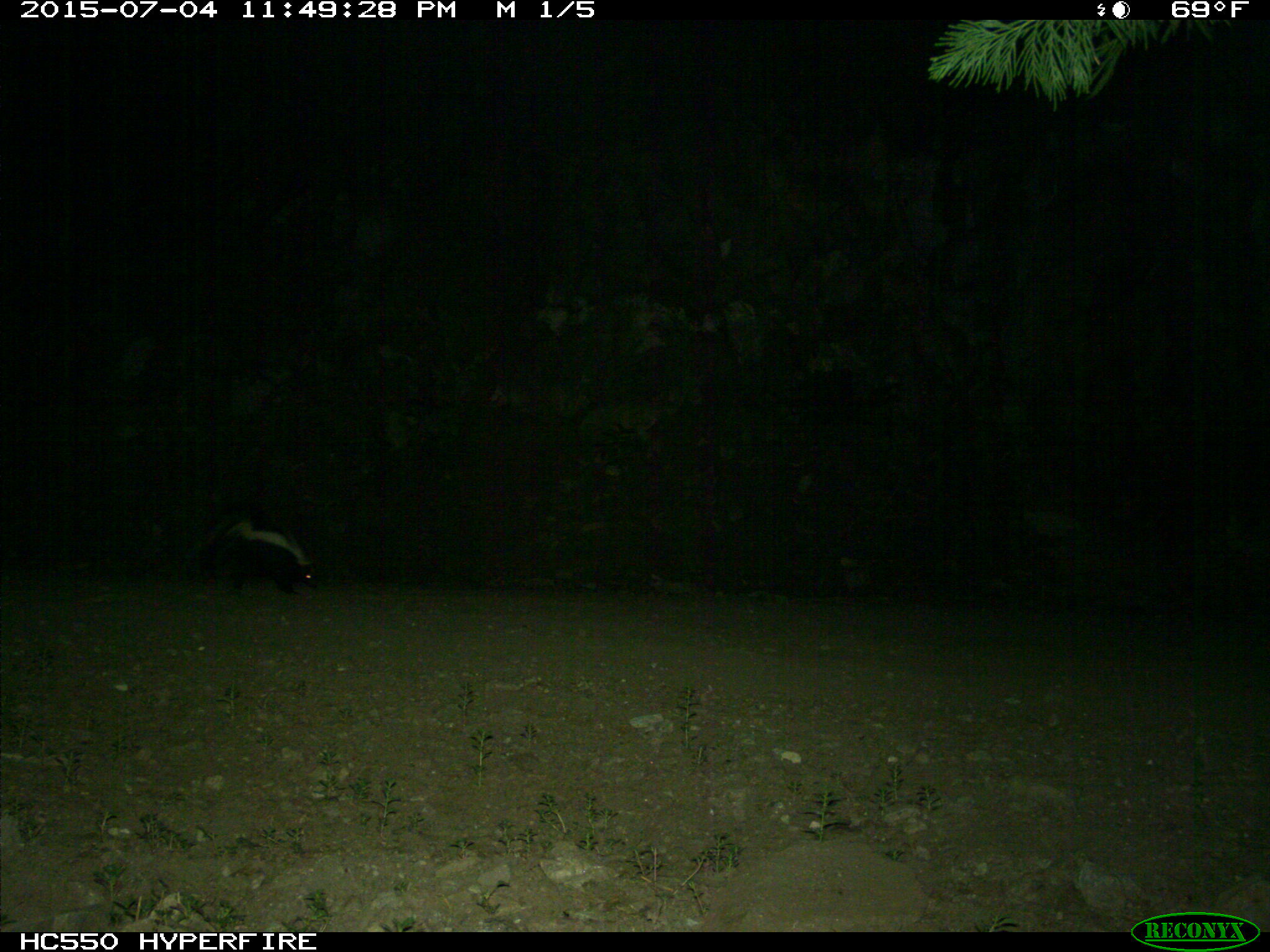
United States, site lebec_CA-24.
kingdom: Animalia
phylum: Chordata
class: Mammalia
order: Carnivora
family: Mephitidae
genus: Mephitis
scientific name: Mephitis mephitis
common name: striped skunk